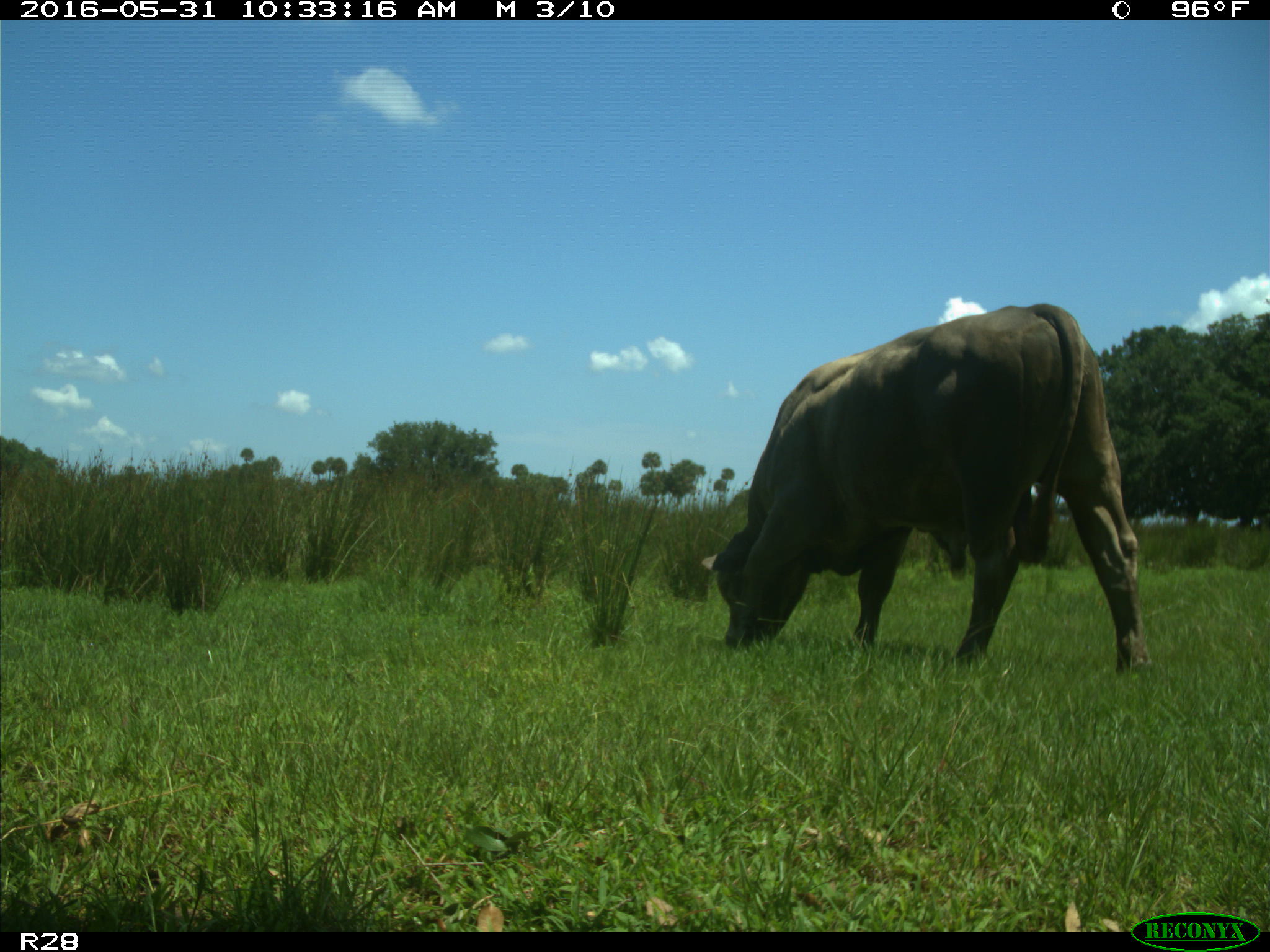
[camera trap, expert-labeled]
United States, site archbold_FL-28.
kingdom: Animalia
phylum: Chordata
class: Mammalia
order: Artiodactyla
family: Bovidae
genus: Bos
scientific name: Bos taurus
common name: domestic cow